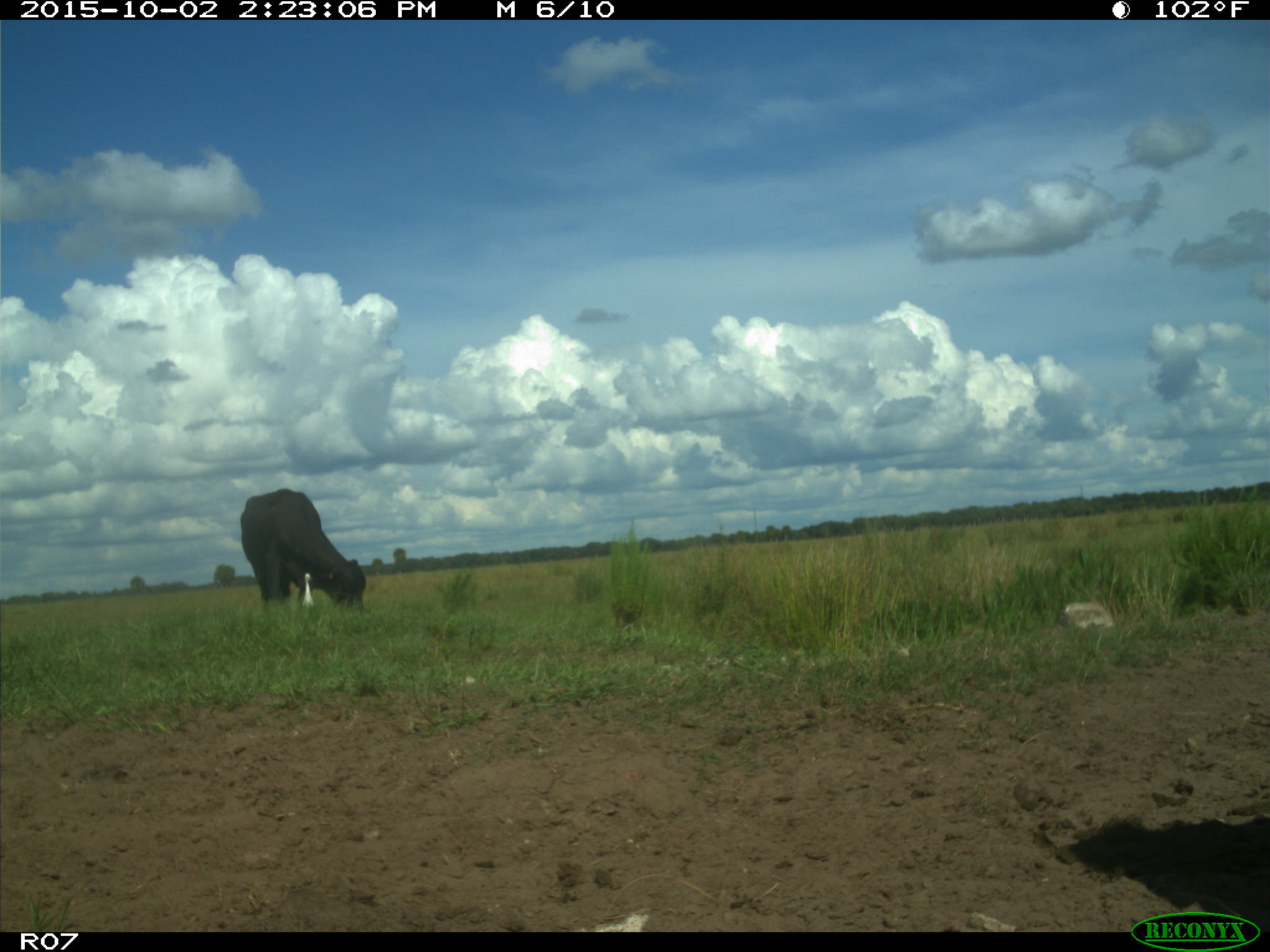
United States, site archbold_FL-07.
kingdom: Animalia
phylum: Chordata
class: Mammalia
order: Artiodactyla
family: Bovidae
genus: Bos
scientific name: Bos taurus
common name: domestic cow